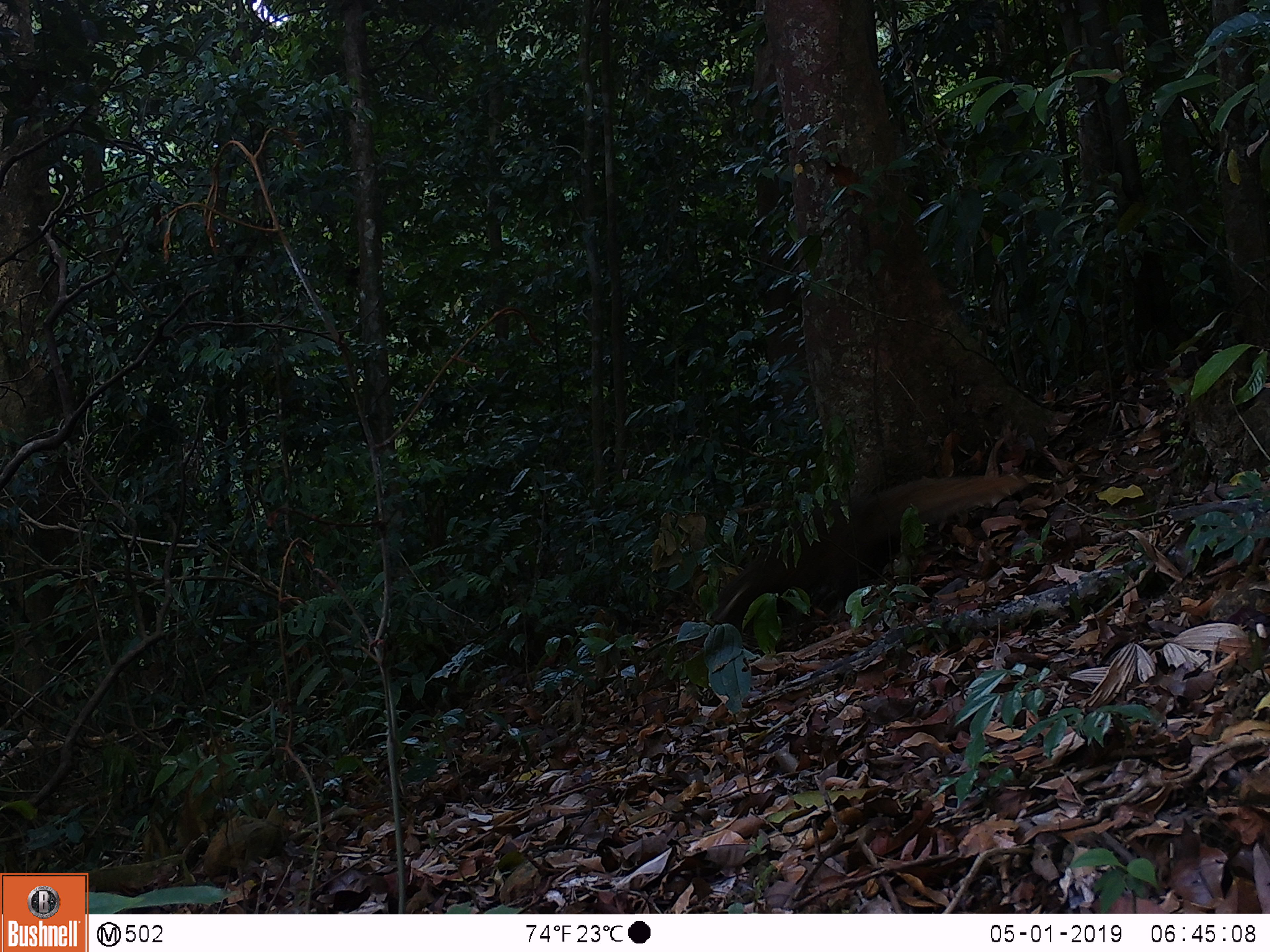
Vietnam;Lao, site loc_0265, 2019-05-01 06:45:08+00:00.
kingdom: Animalia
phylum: Chordata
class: Mammalia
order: Carnivora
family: Herpestidae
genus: Urva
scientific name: Urva urva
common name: crab-eating mongoose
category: crab eating mongoose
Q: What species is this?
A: Crab eating mongoose (crab-eating mongoose) (Urva urva).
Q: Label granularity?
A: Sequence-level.